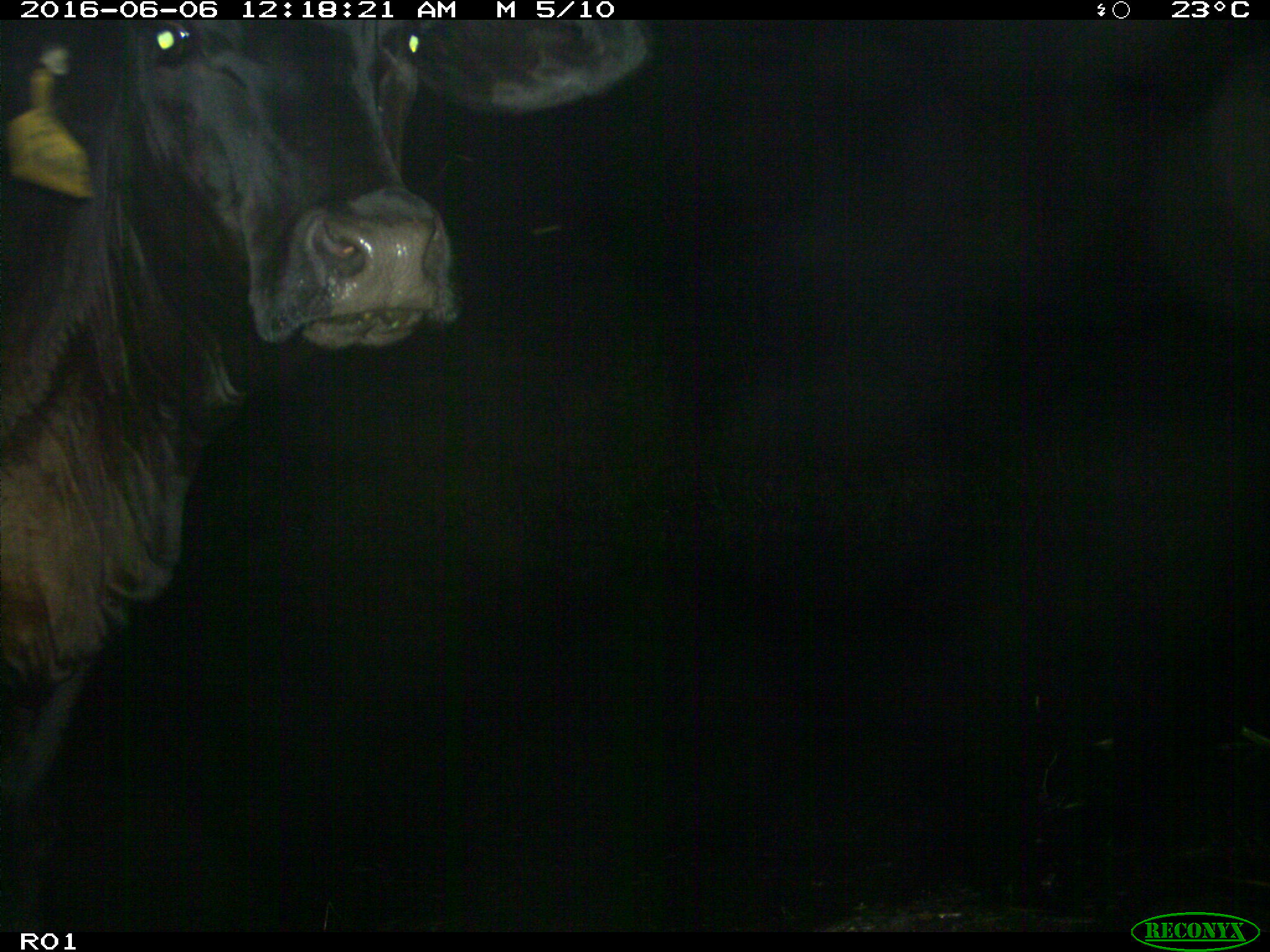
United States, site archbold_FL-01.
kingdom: Animalia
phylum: Chordata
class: Mammalia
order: Artiodactyla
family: Bovidae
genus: Bos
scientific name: Bos taurus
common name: domestic cow